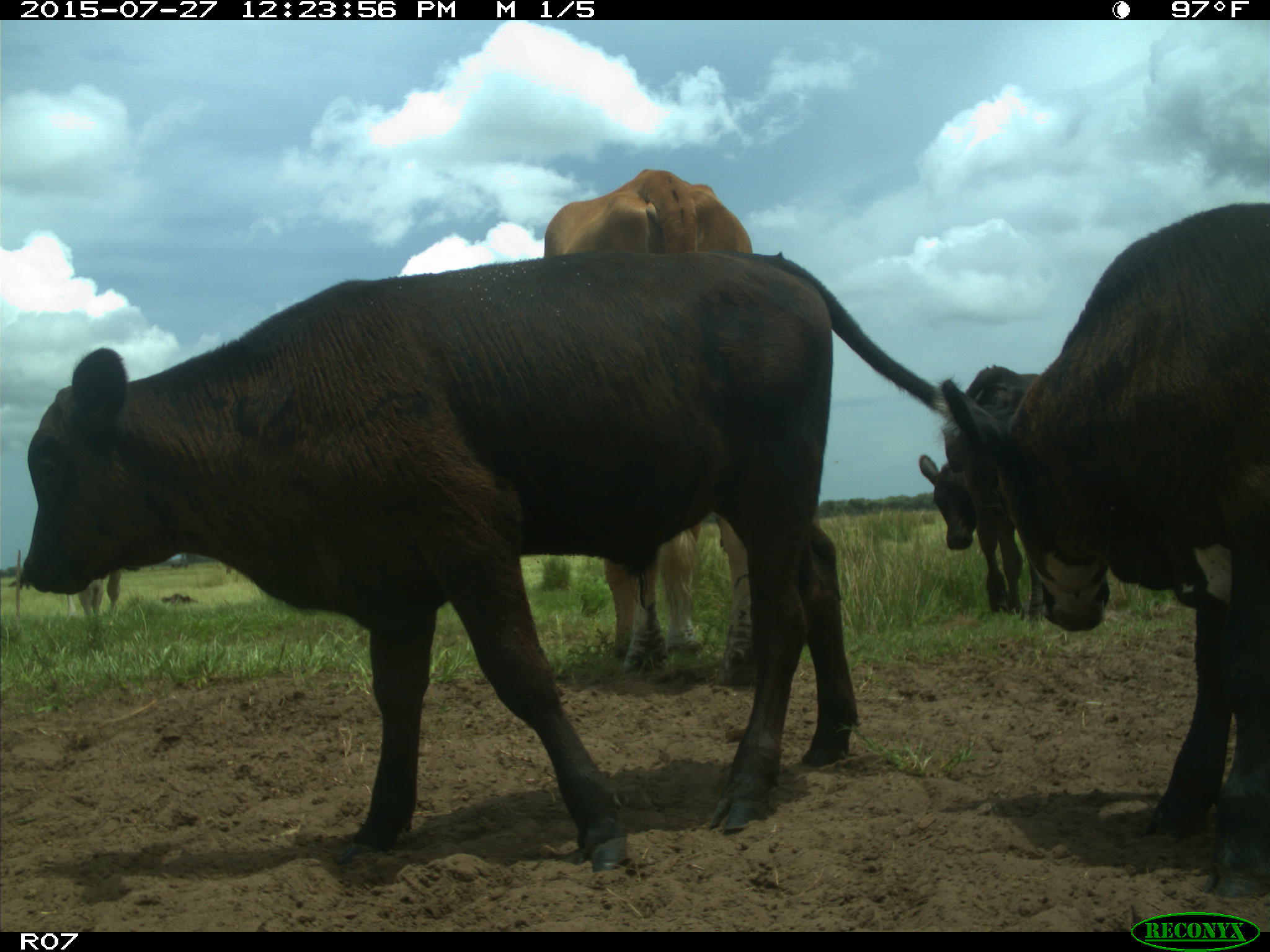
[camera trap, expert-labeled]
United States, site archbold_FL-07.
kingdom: Animalia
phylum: Chordata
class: Mammalia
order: Artiodactyla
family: Bovidae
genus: Bos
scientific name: Bos taurus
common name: domestic cow